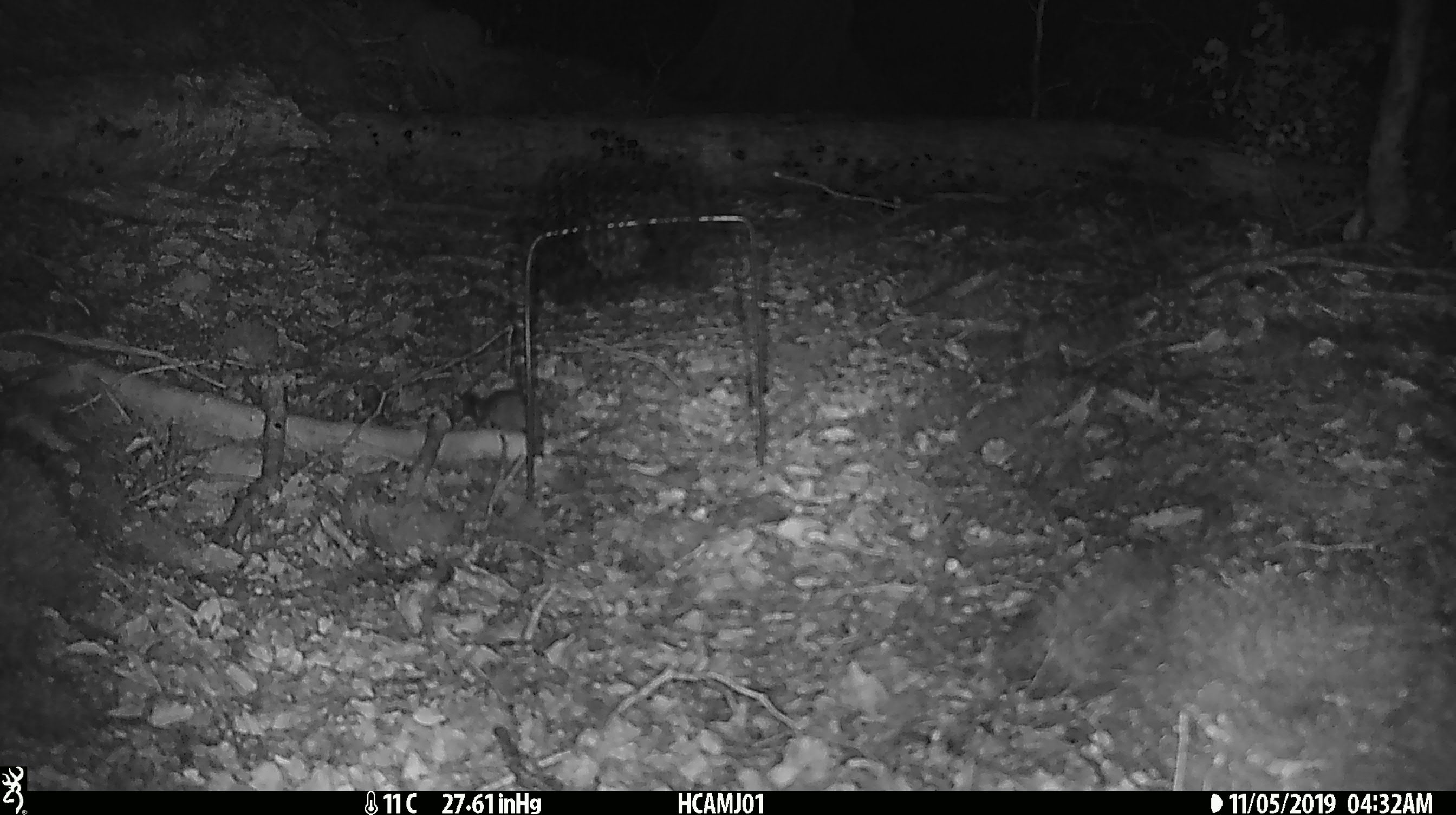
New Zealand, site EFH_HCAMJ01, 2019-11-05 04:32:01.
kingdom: Animalia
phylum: Chordata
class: Mammalia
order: Rodentia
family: Muridae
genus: Mus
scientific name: Mus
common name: mouse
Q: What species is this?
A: Mouse (Mus).